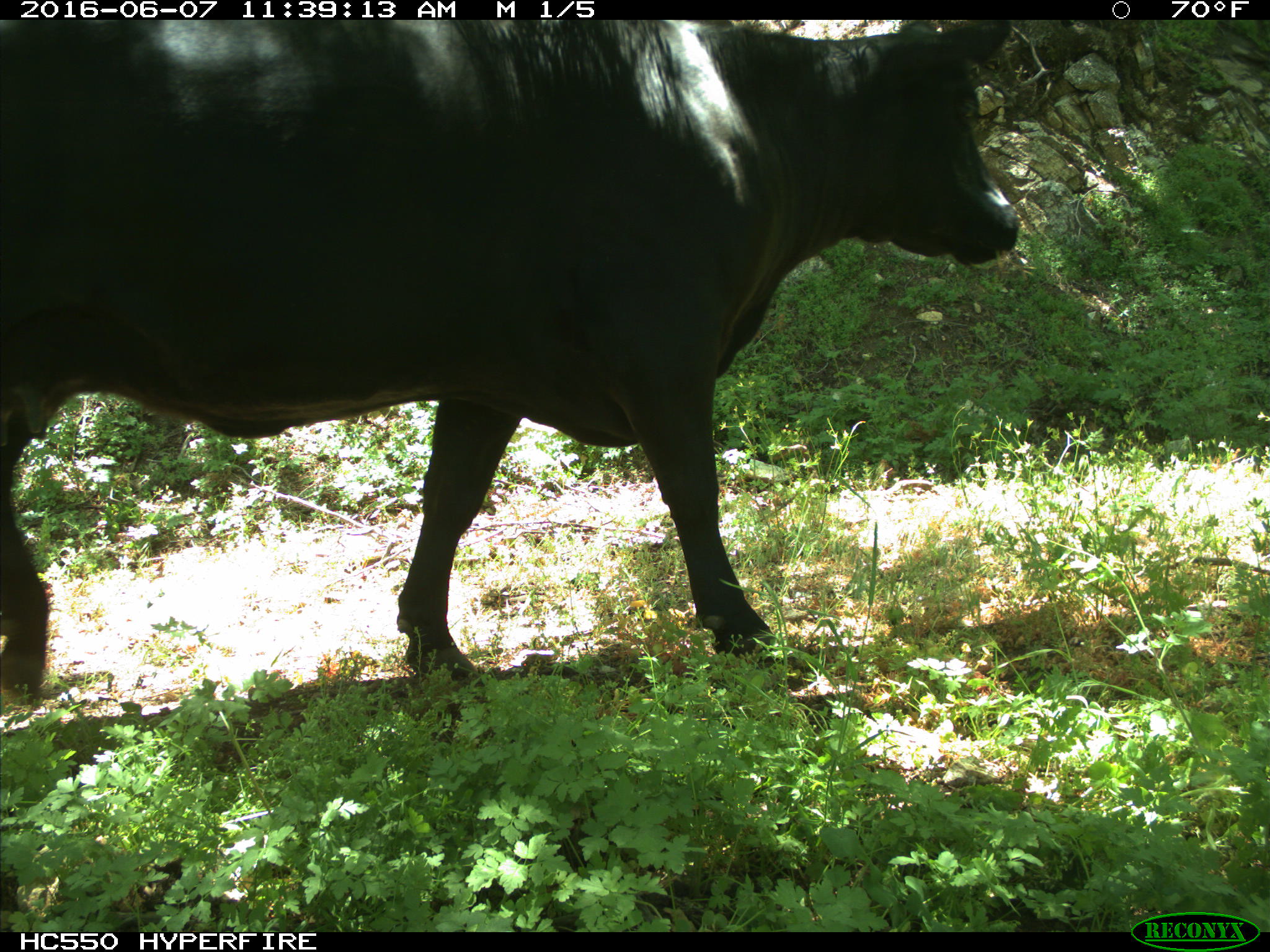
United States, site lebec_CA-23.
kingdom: Animalia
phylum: Chordata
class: Mammalia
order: Artiodactyla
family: Bovidae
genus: Bos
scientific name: Bos taurus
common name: domestic cow